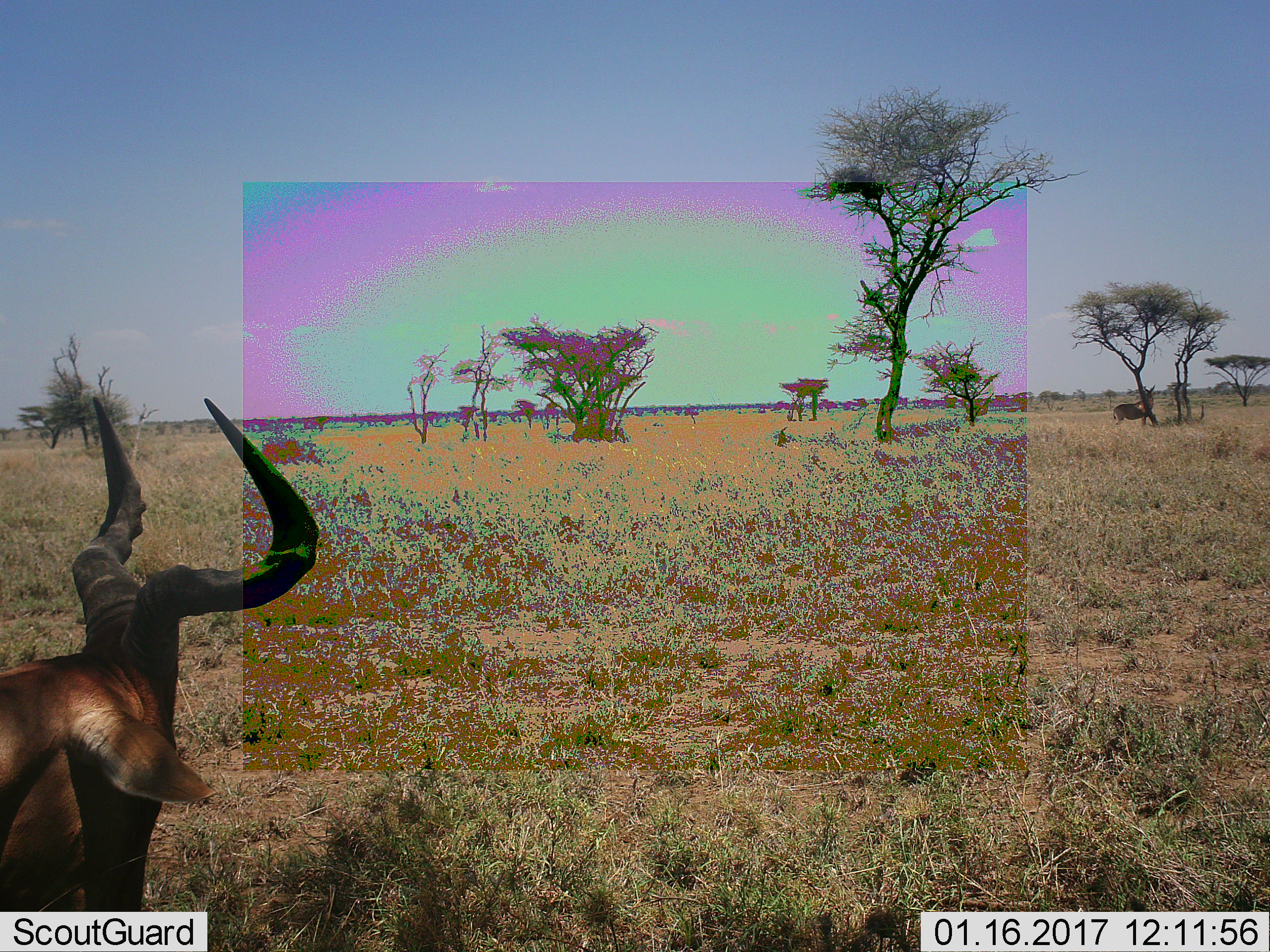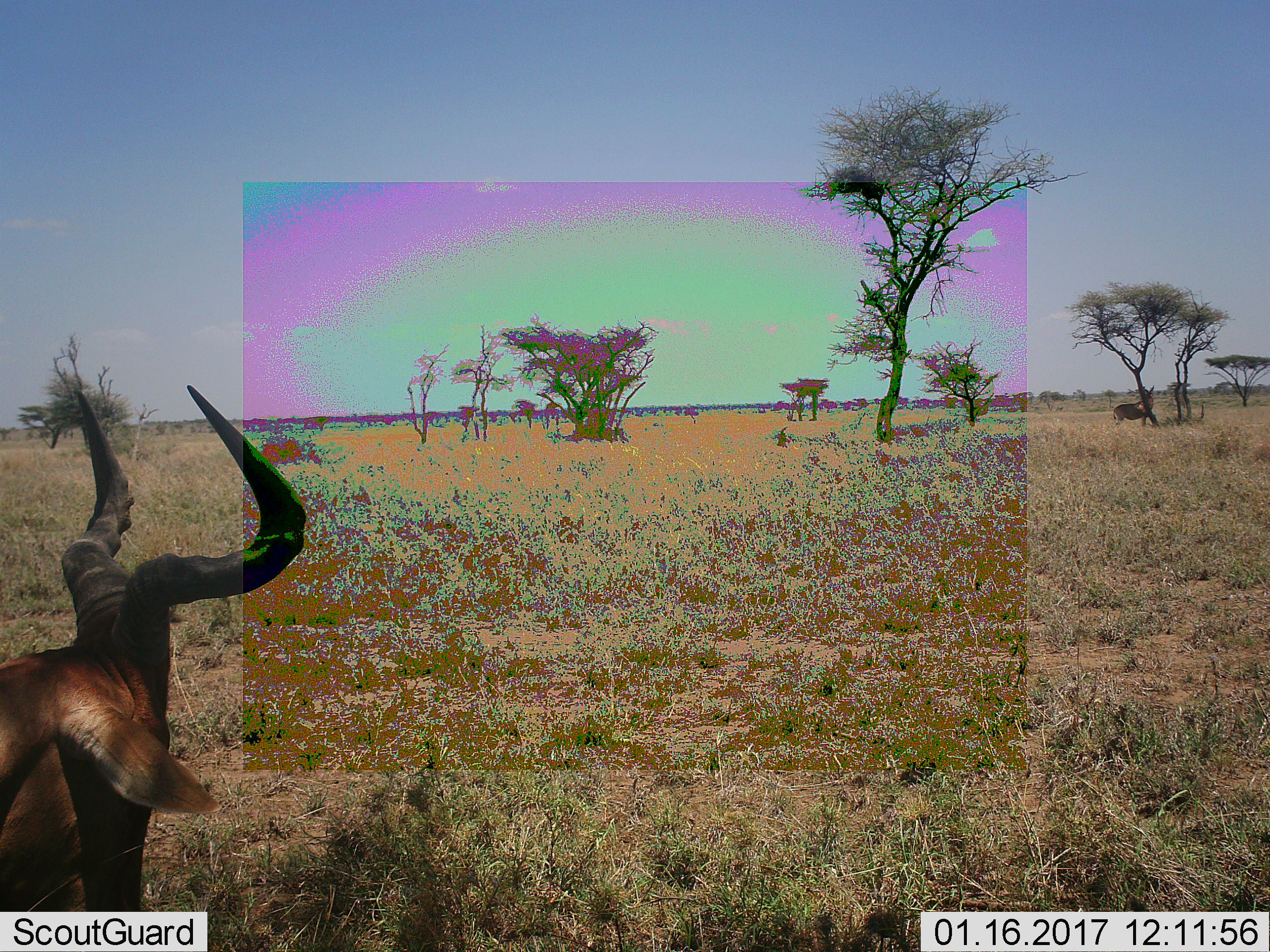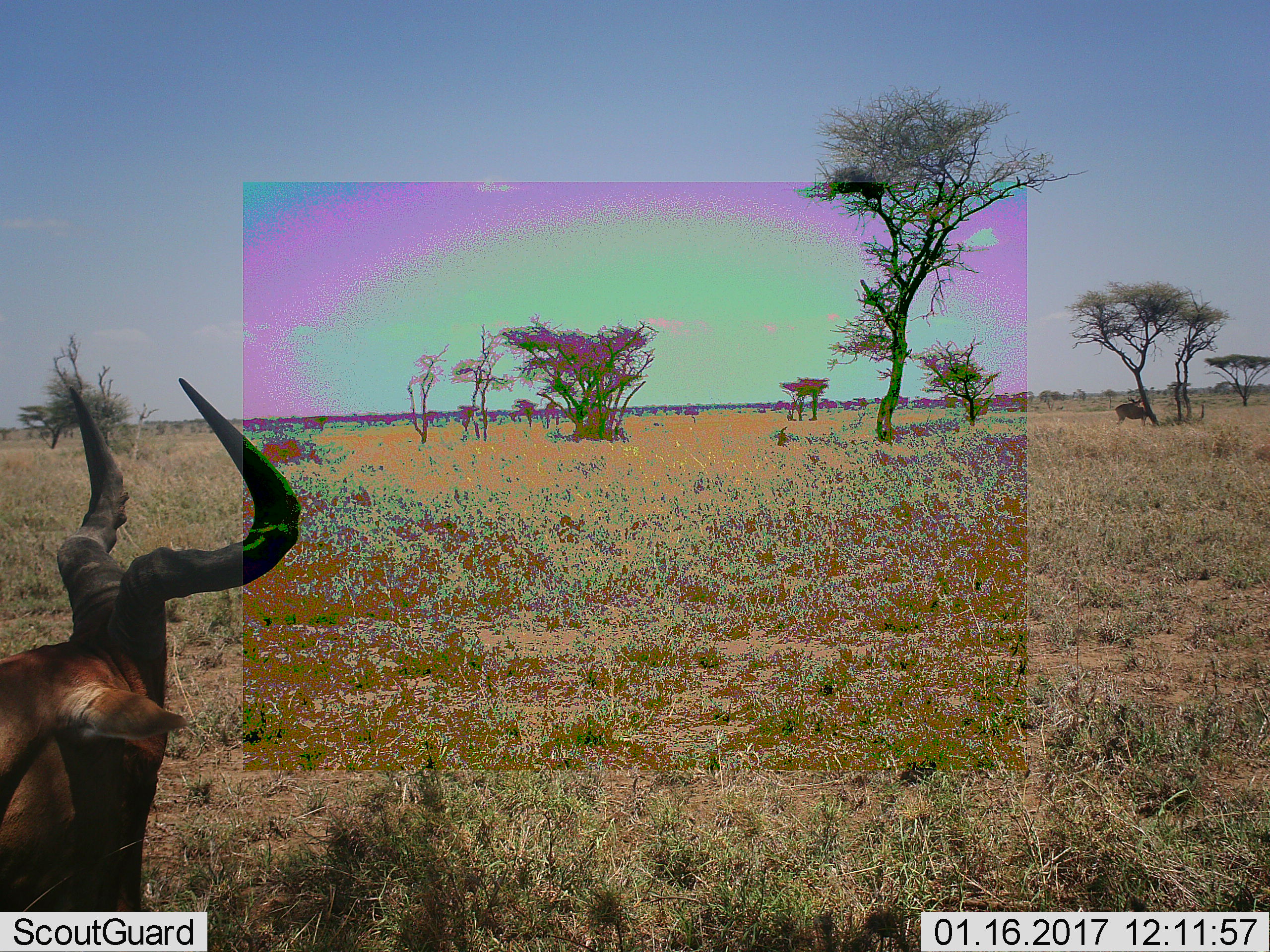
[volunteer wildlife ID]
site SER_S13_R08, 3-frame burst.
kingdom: Animalia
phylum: Chordata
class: Mammalia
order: Artiodactyla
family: Bovidae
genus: Alcelaphus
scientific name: Alcelaphus buselaphus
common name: hartebeest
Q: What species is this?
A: Hartebeest (Alcelaphus buselaphus).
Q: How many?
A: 2.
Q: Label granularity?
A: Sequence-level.